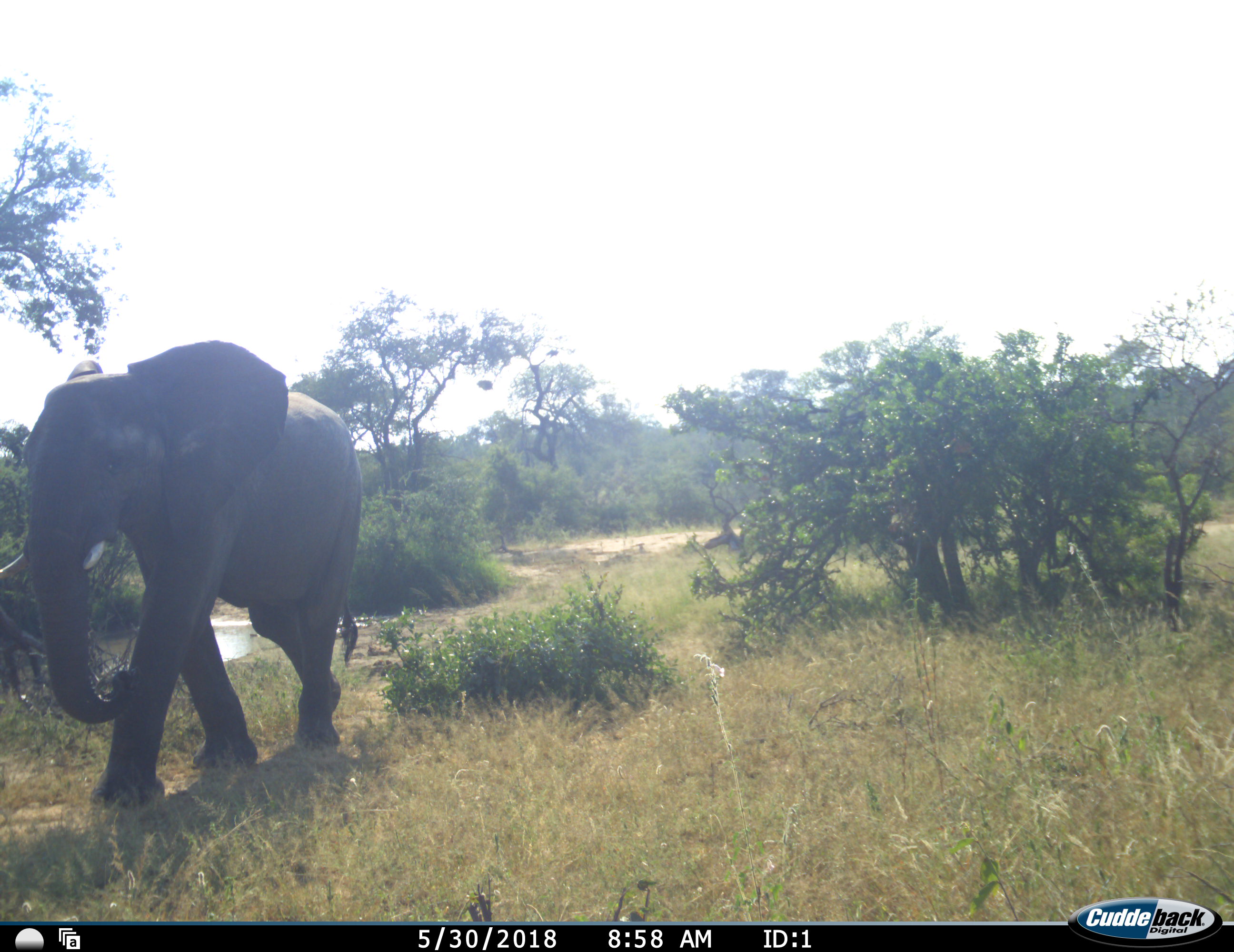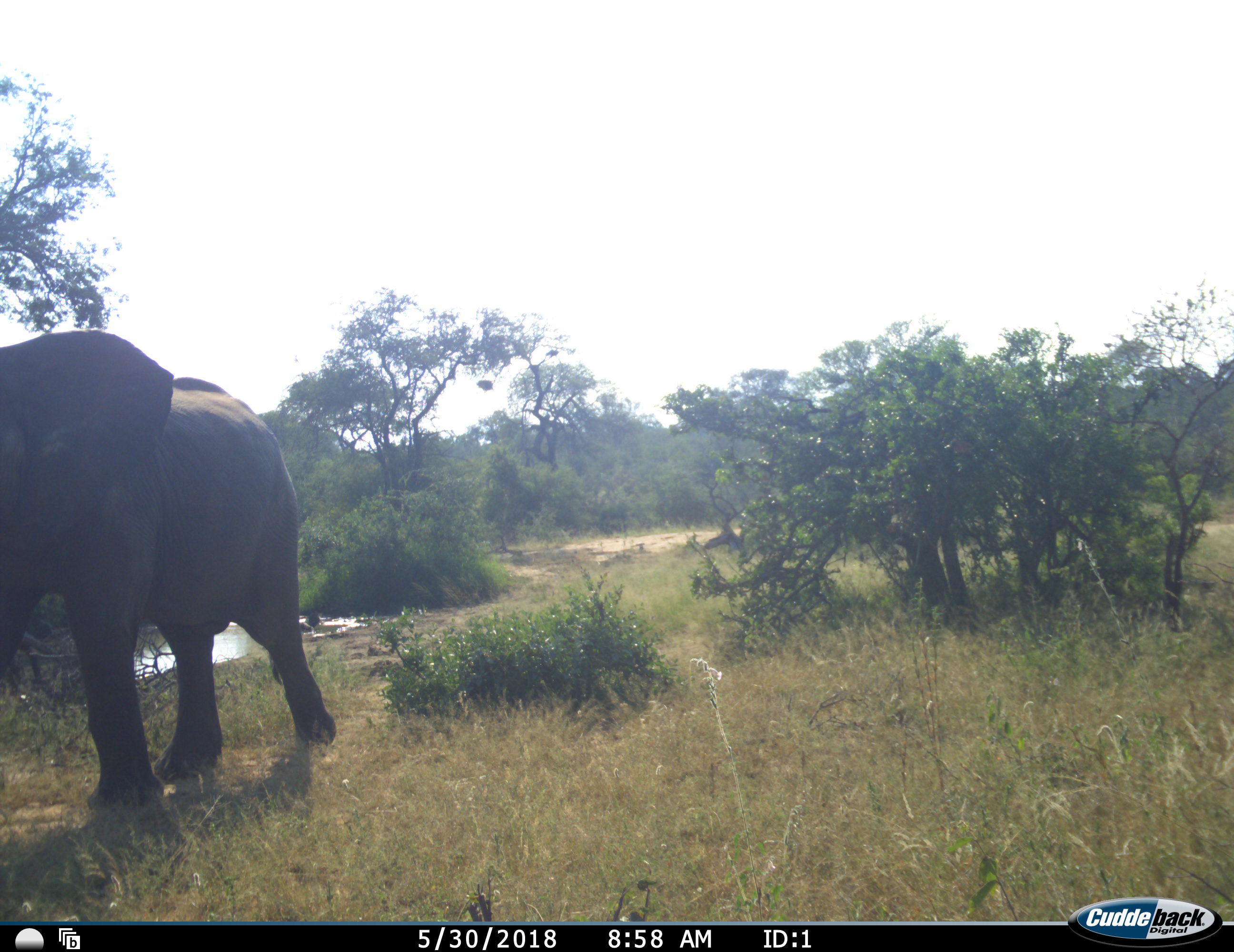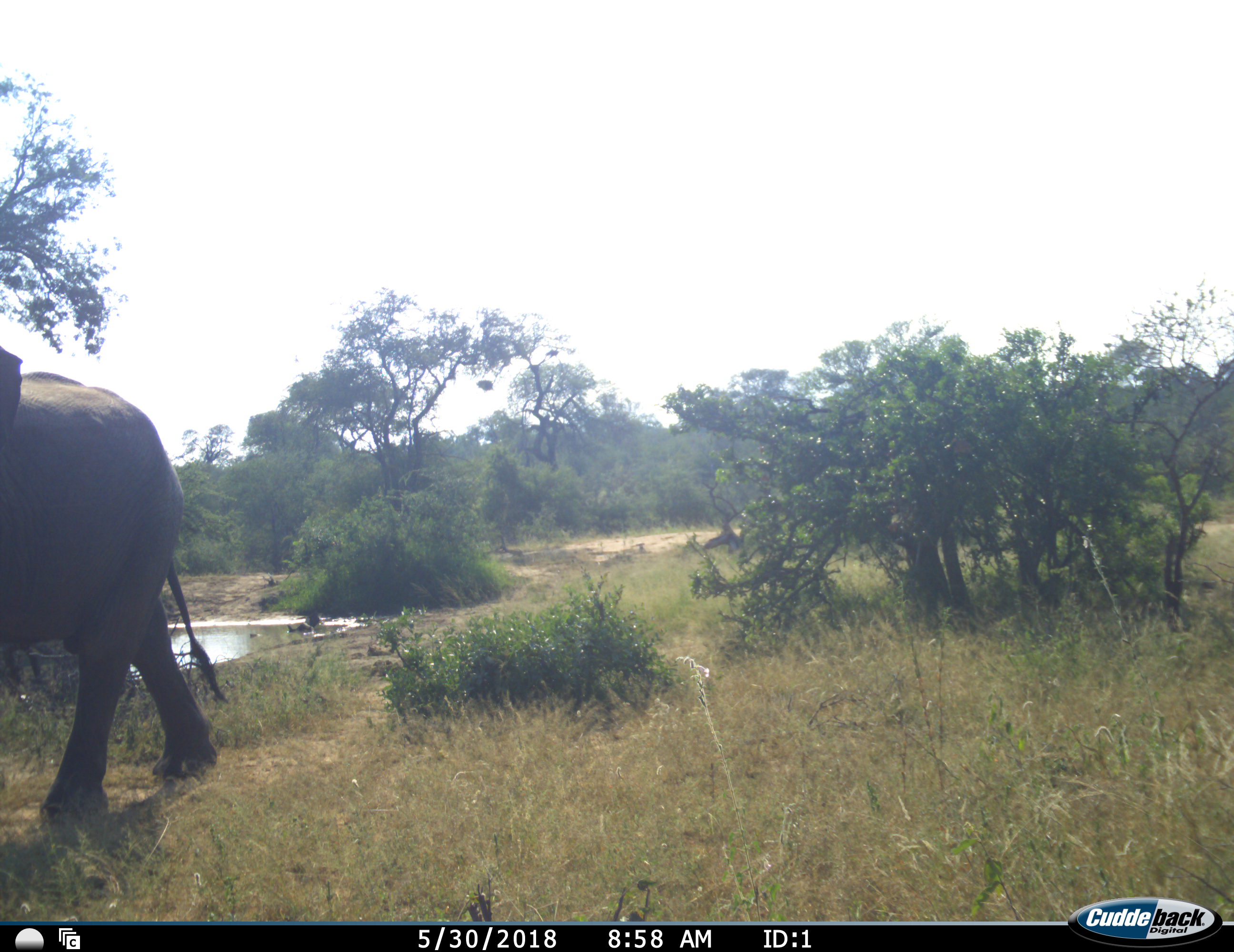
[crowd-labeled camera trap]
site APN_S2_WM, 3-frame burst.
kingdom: Animalia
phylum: Chordata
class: Mammalia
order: Proboscidea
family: Elephantidae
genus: Loxodonta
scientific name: Loxodonta africana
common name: african bush elephant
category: elephant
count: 1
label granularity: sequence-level